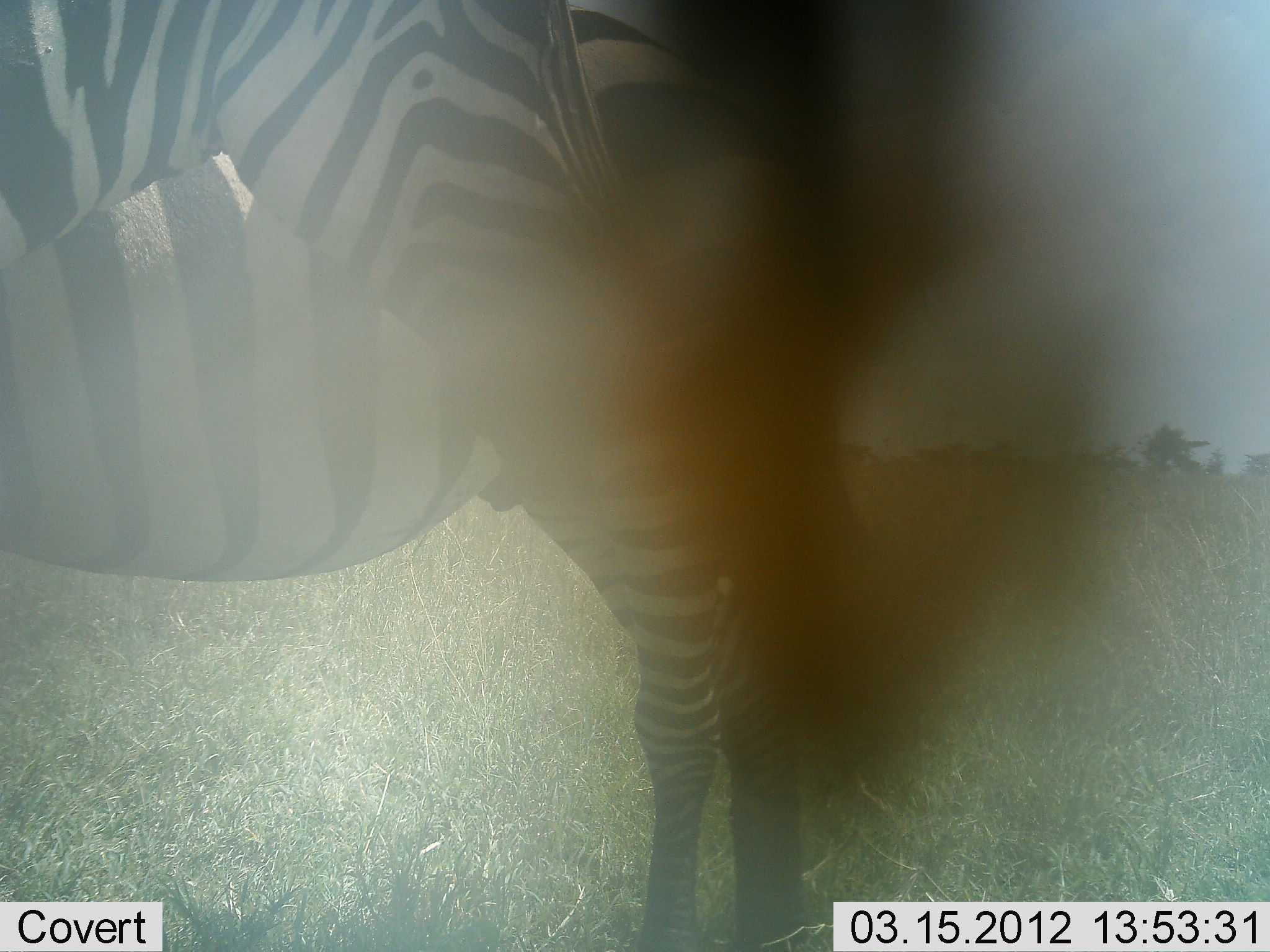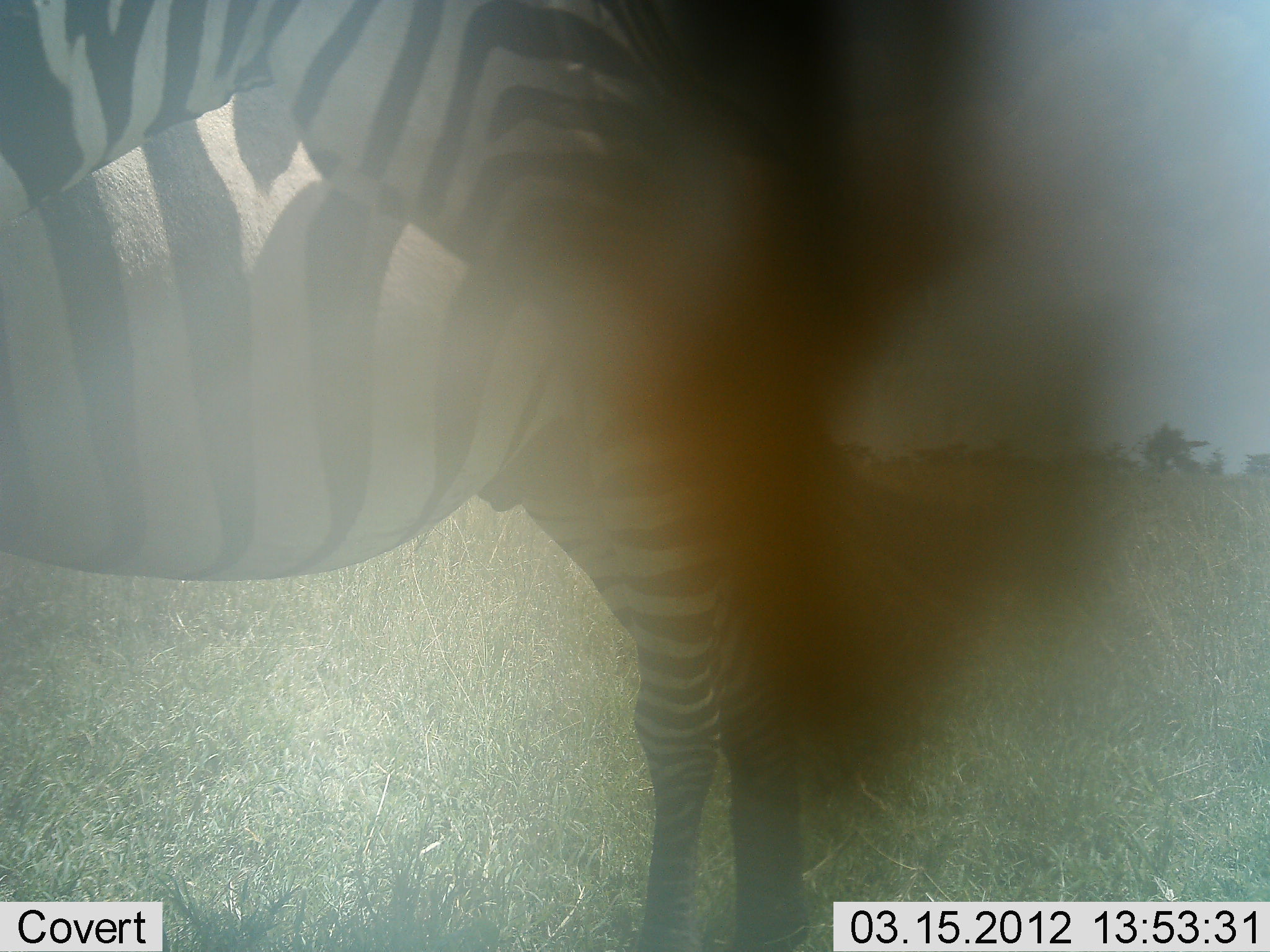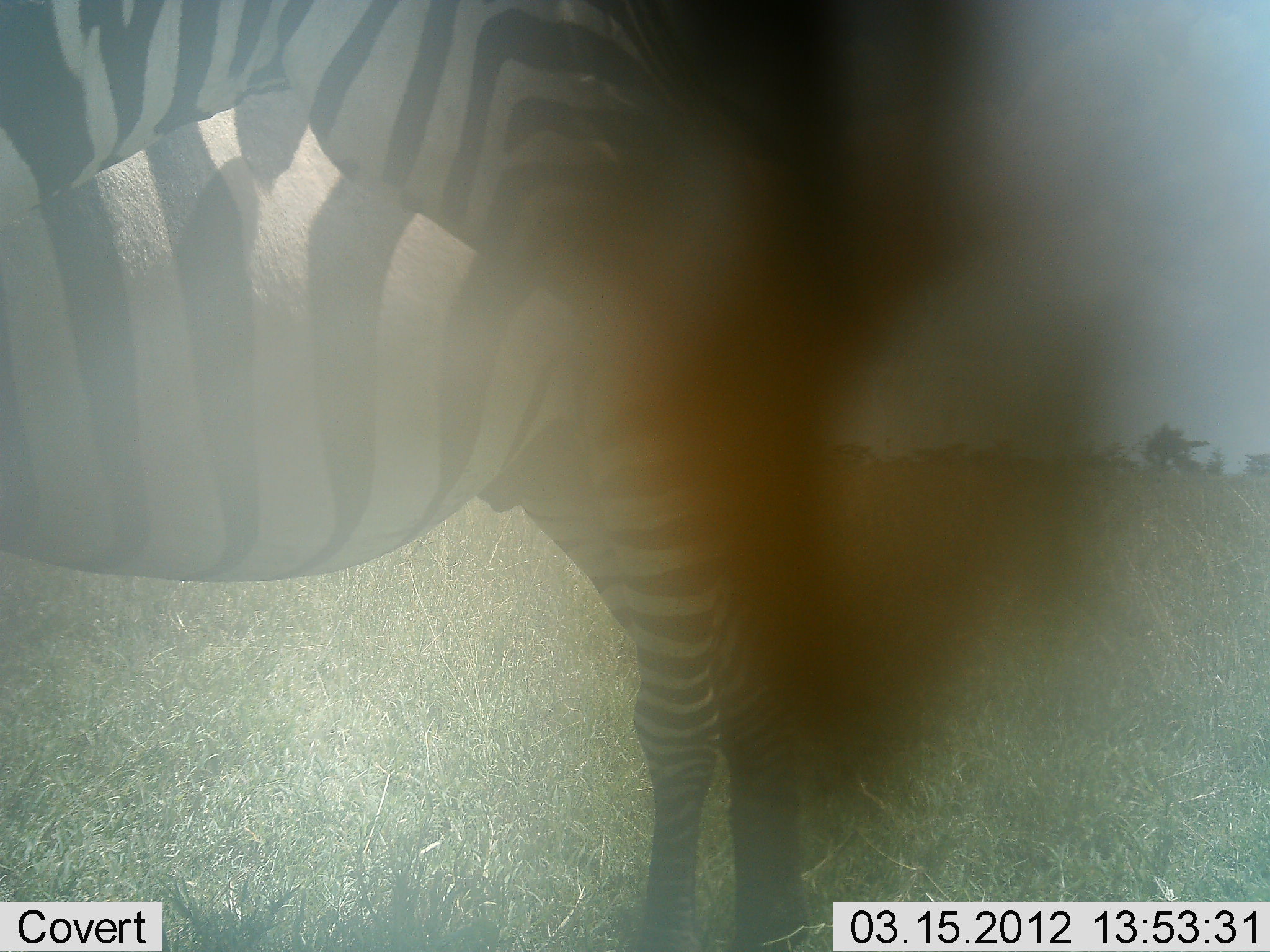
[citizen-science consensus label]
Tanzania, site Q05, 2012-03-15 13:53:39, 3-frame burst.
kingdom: Animalia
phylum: Chordata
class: Mammalia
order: Perissodactyla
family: Equidae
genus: Equus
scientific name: Equus quagga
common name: plains zebra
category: zebra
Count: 2.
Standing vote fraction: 100%.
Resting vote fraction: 0%.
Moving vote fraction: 0%.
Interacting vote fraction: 5%.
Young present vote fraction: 0%.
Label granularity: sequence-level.